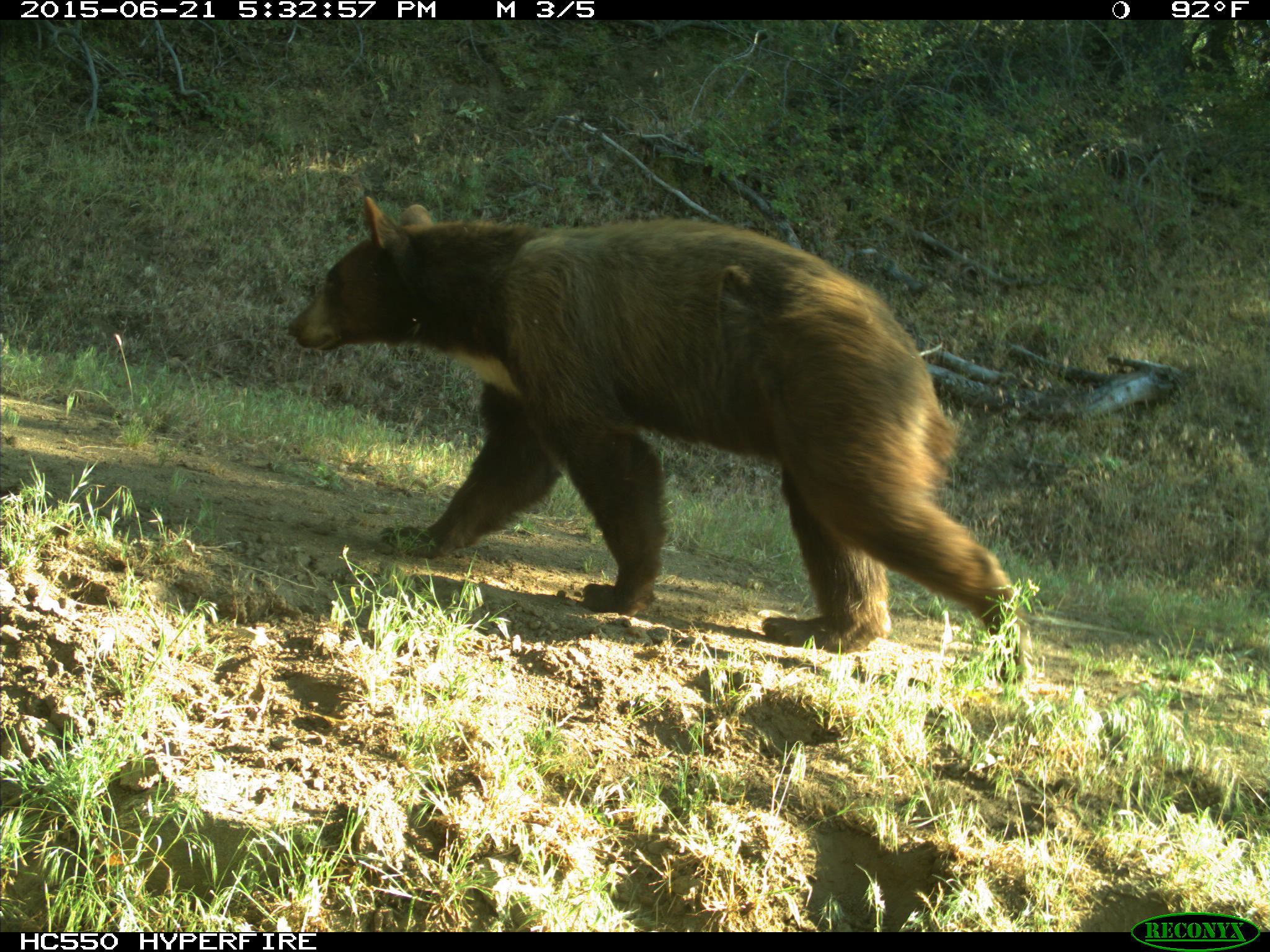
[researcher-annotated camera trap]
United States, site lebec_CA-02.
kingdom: Animalia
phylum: Chordata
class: Mammalia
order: Carnivora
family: Ursidae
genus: Ursus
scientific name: Ursus americanus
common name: american black bear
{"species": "Ursus americanus (american black bear)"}